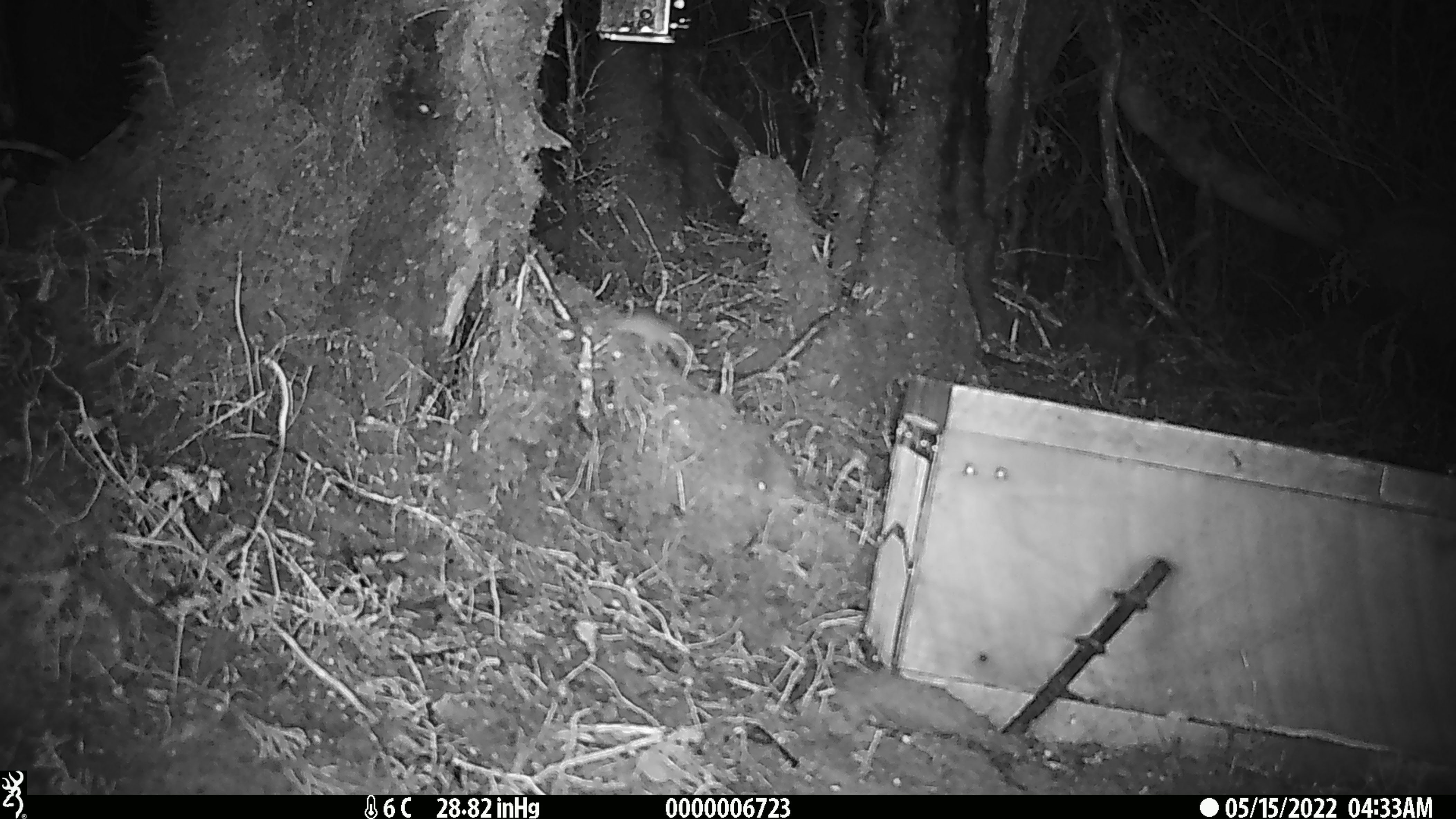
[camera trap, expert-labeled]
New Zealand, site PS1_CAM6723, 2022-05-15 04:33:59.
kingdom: Animalia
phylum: Chordata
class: Mammalia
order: Rodentia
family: Muridae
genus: Mus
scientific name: Mus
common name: mouse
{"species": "mouse (Mus)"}